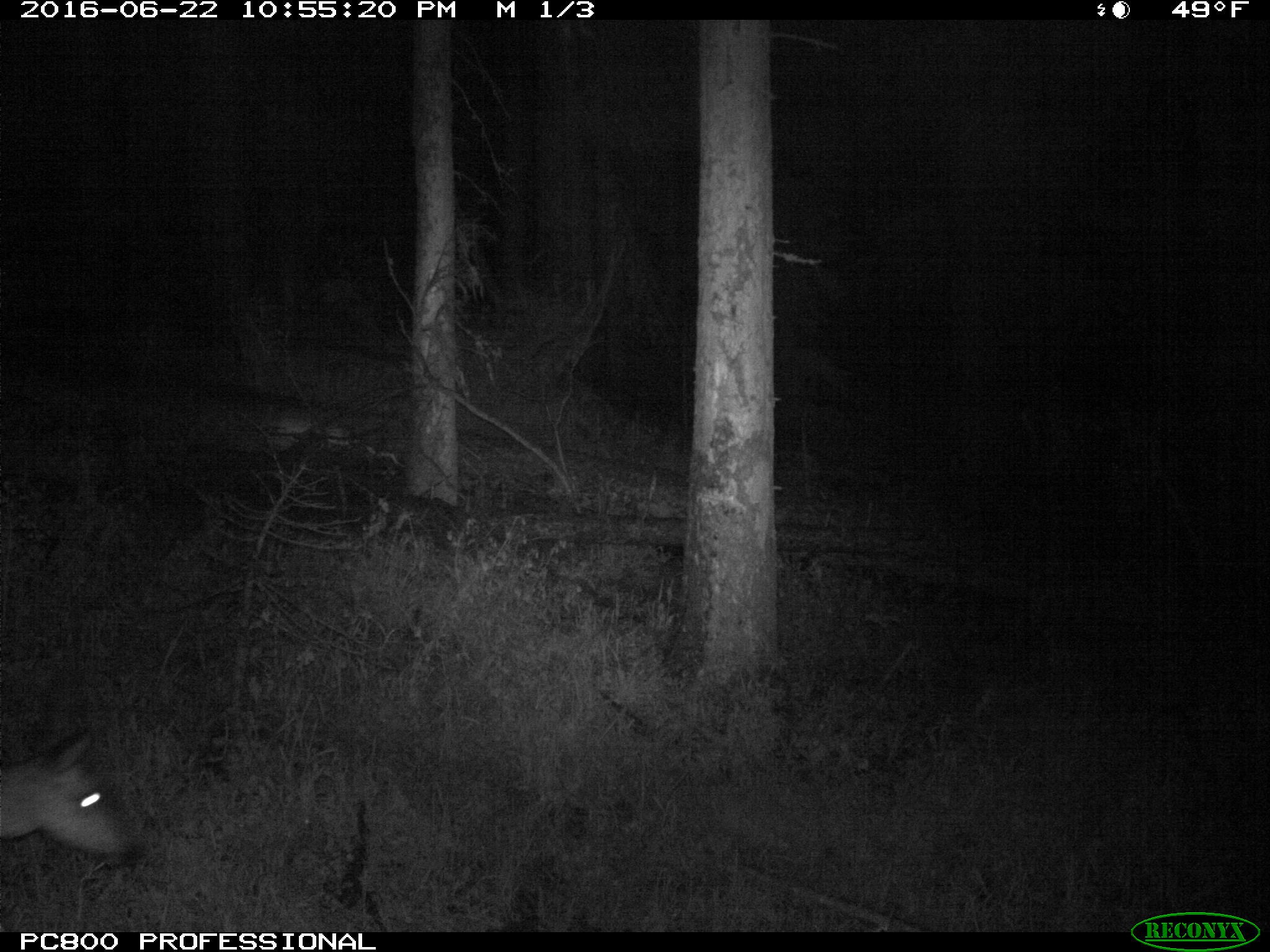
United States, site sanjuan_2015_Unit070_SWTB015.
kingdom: Animalia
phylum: Chordata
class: Mammalia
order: Artiodactyla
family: Cervidae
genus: Odocoileus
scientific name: Odocoileus hemionus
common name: mule deer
Odocoileus hemionus (mule deer).